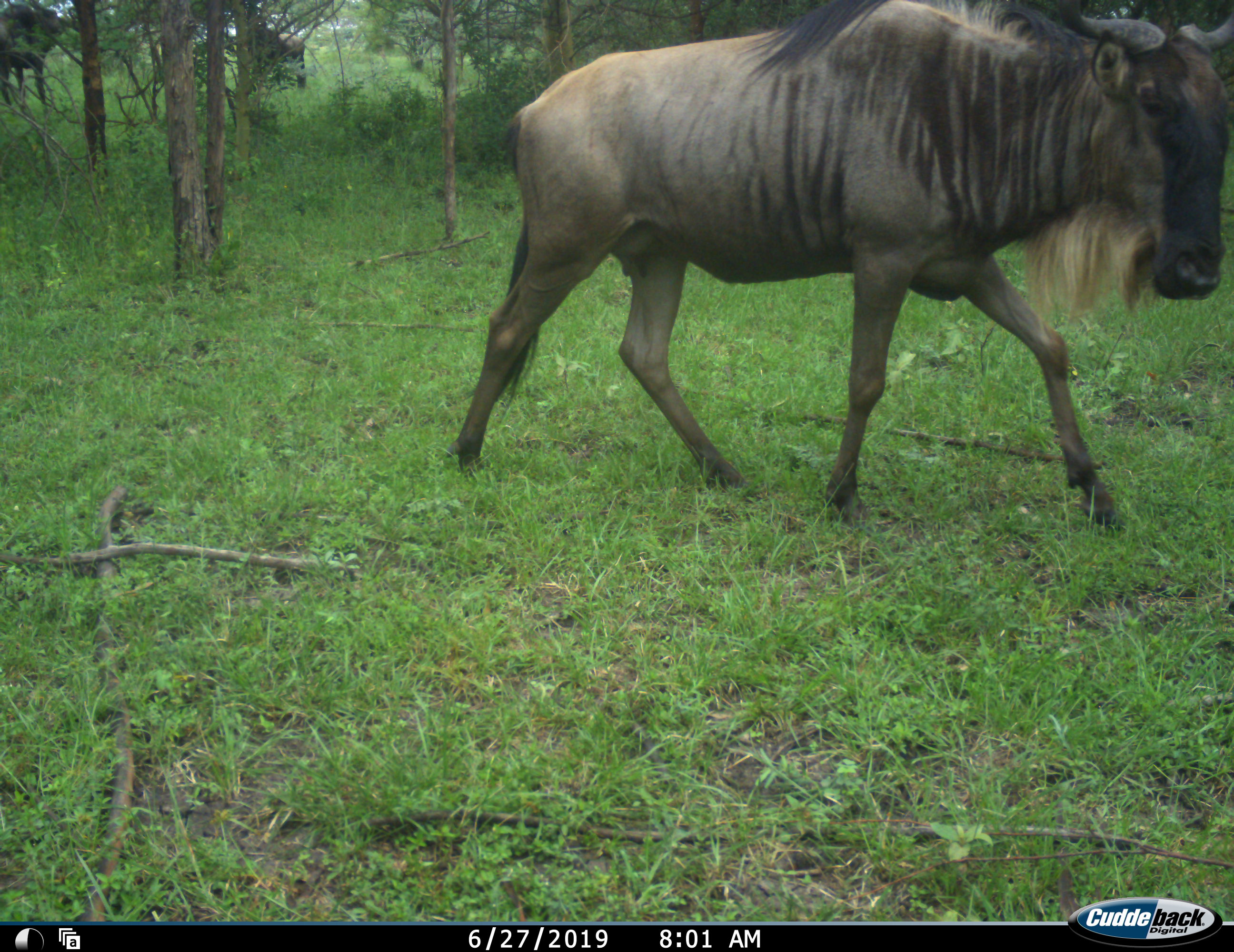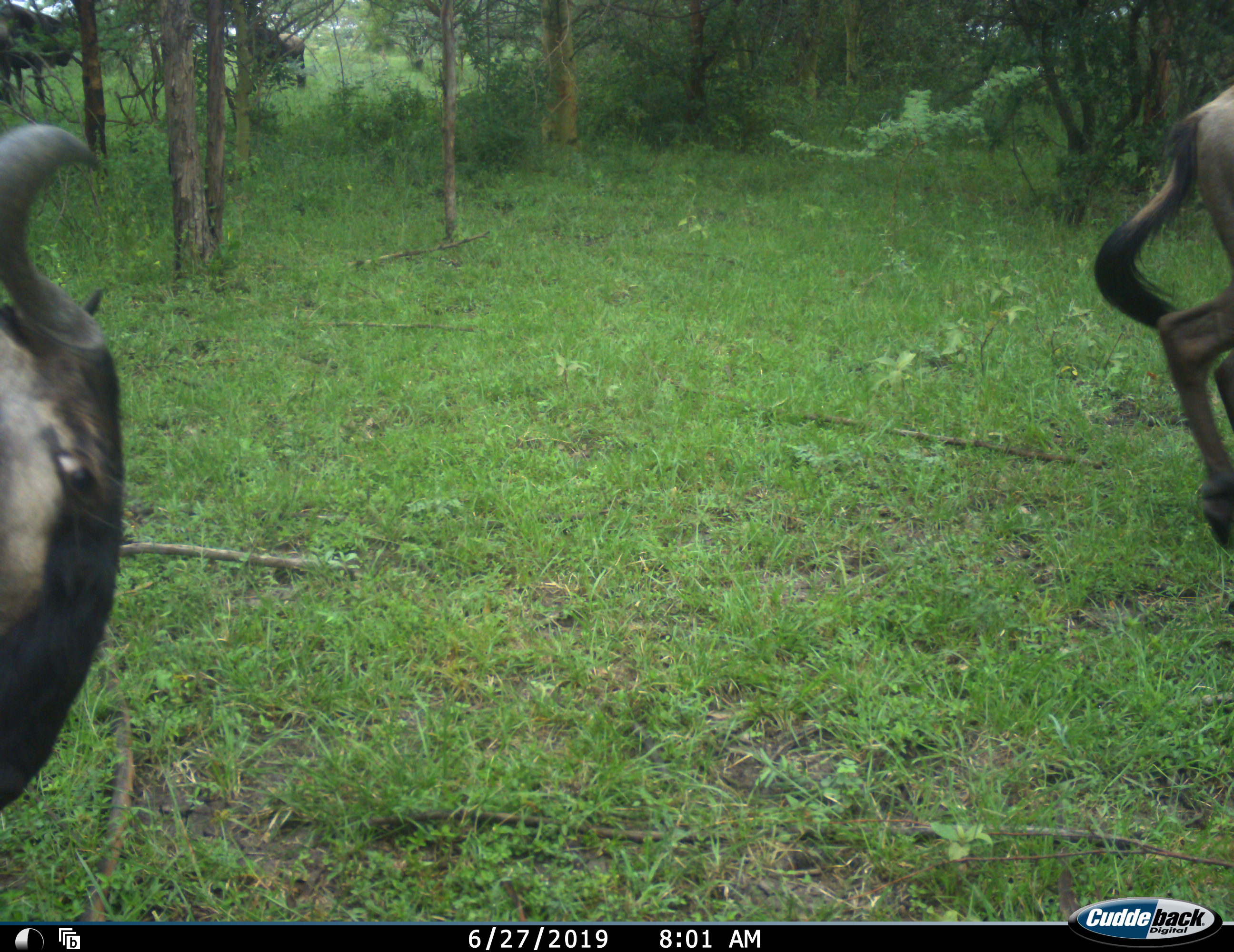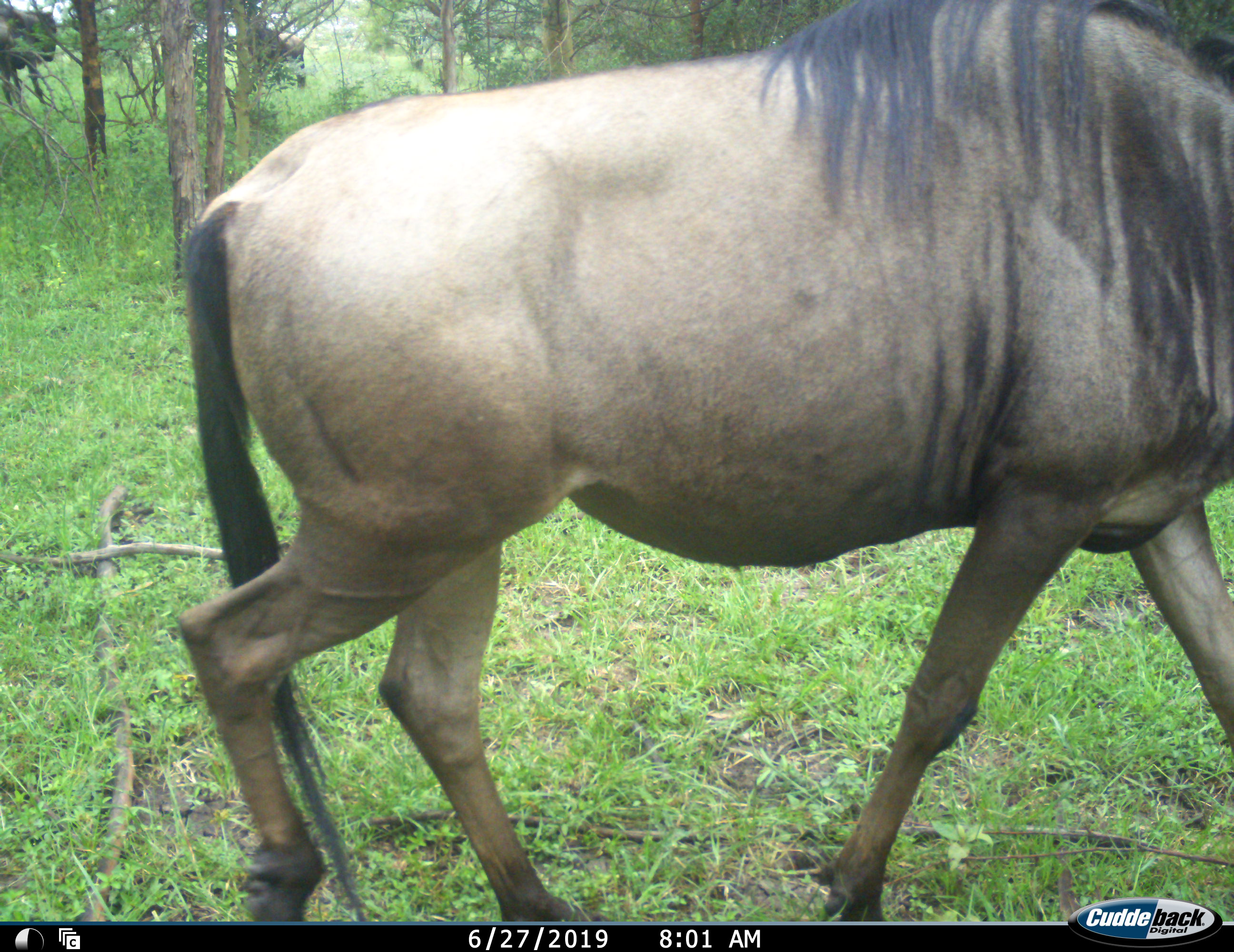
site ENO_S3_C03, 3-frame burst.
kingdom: Animalia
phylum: Chordata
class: Mammalia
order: Artiodactyla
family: Bovidae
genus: Connochaetes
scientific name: Connochaetes taurinus taurinus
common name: blue wildebeest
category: wildebeestblue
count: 2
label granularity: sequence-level